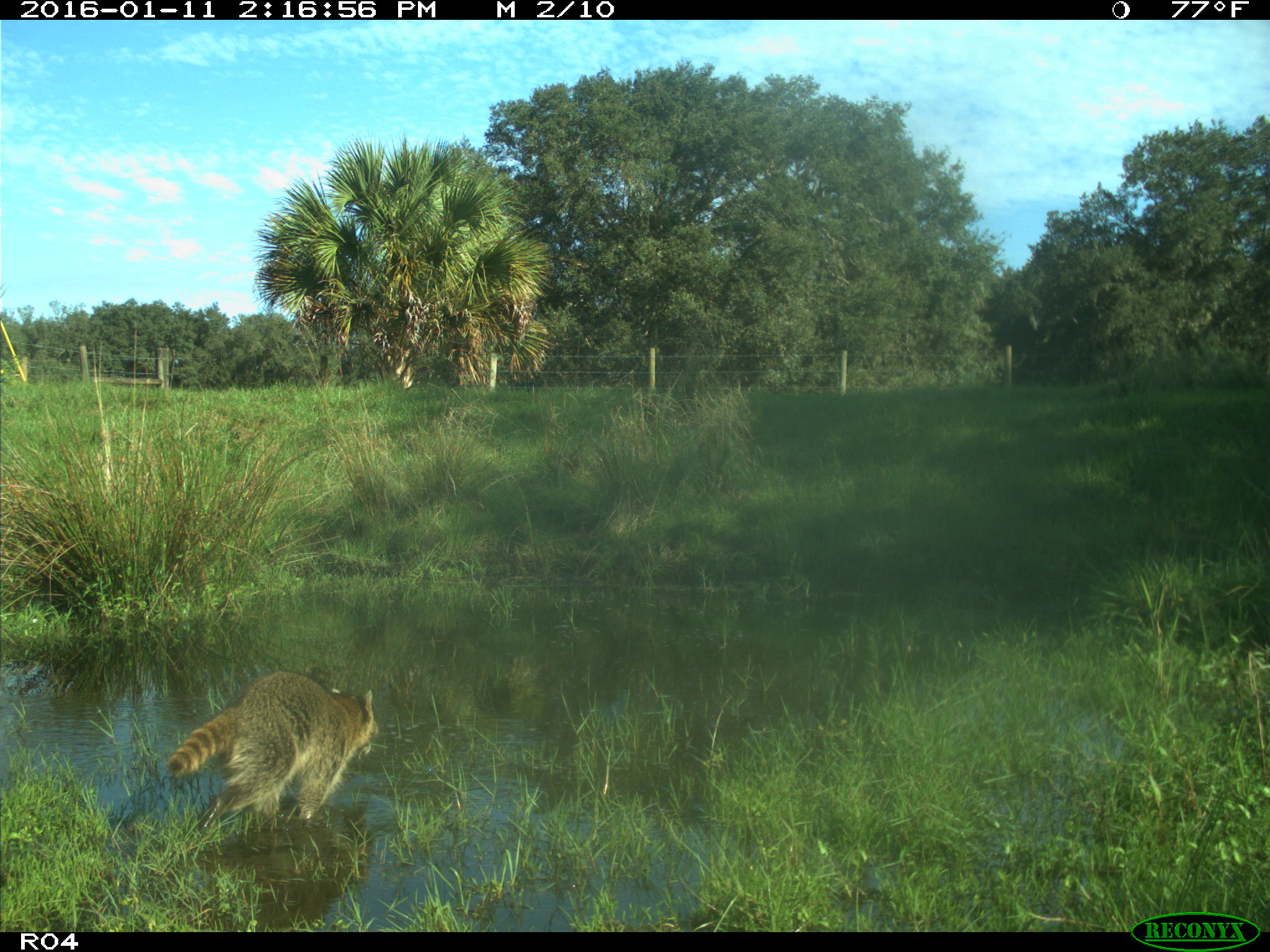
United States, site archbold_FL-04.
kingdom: Animalia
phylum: Chordata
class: Mammalia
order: Carnivora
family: Procyonidae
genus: Procyon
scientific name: Procyon lotor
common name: common raccoon